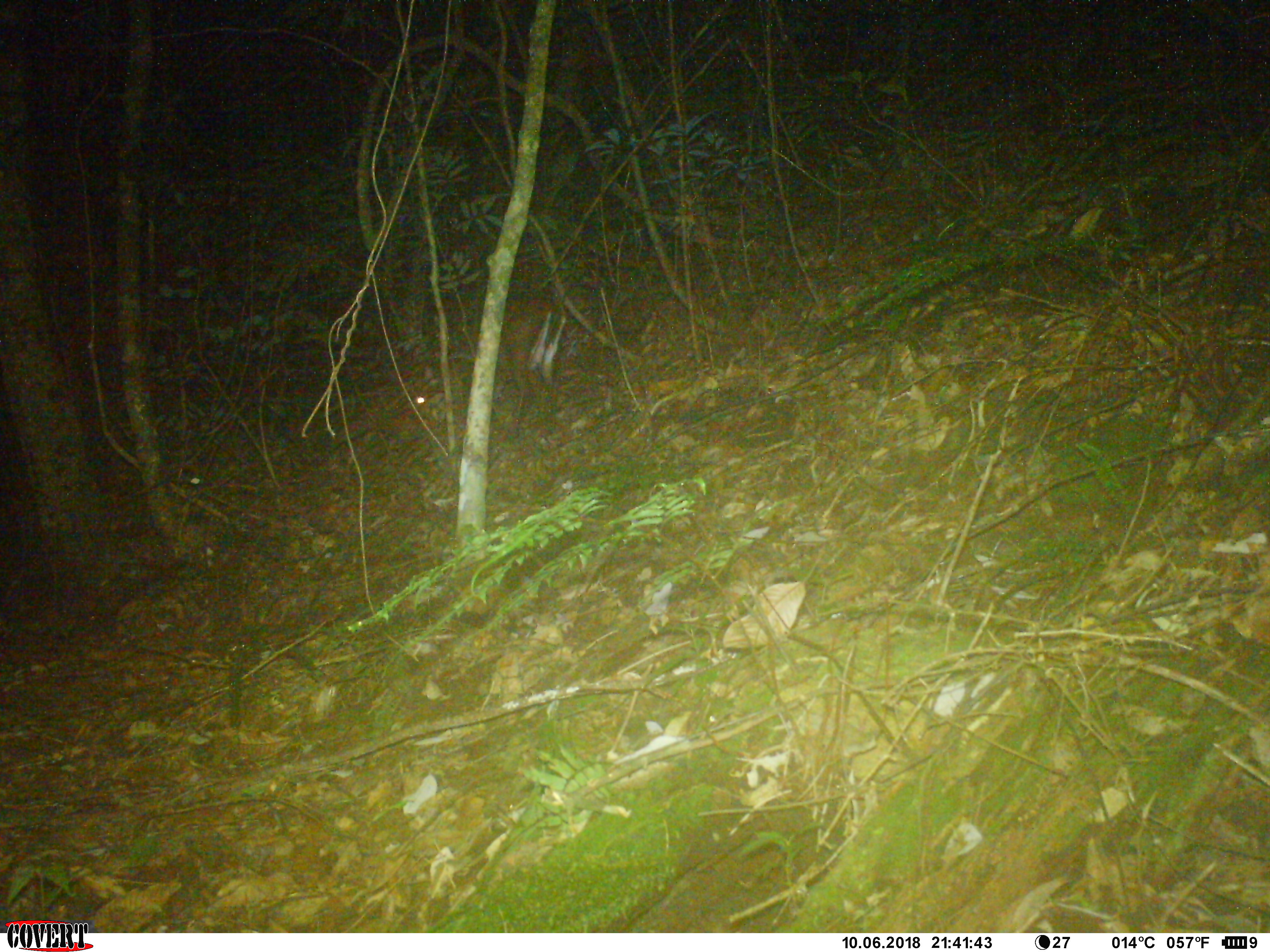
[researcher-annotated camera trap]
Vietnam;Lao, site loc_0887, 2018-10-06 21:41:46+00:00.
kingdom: Animalia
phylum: Chordata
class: Mammalia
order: Artiodactyla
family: Cervidae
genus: Muntiacus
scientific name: Muntiacus rooseveltorum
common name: roosevelt's muntjac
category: roosevelts muntjac group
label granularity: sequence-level